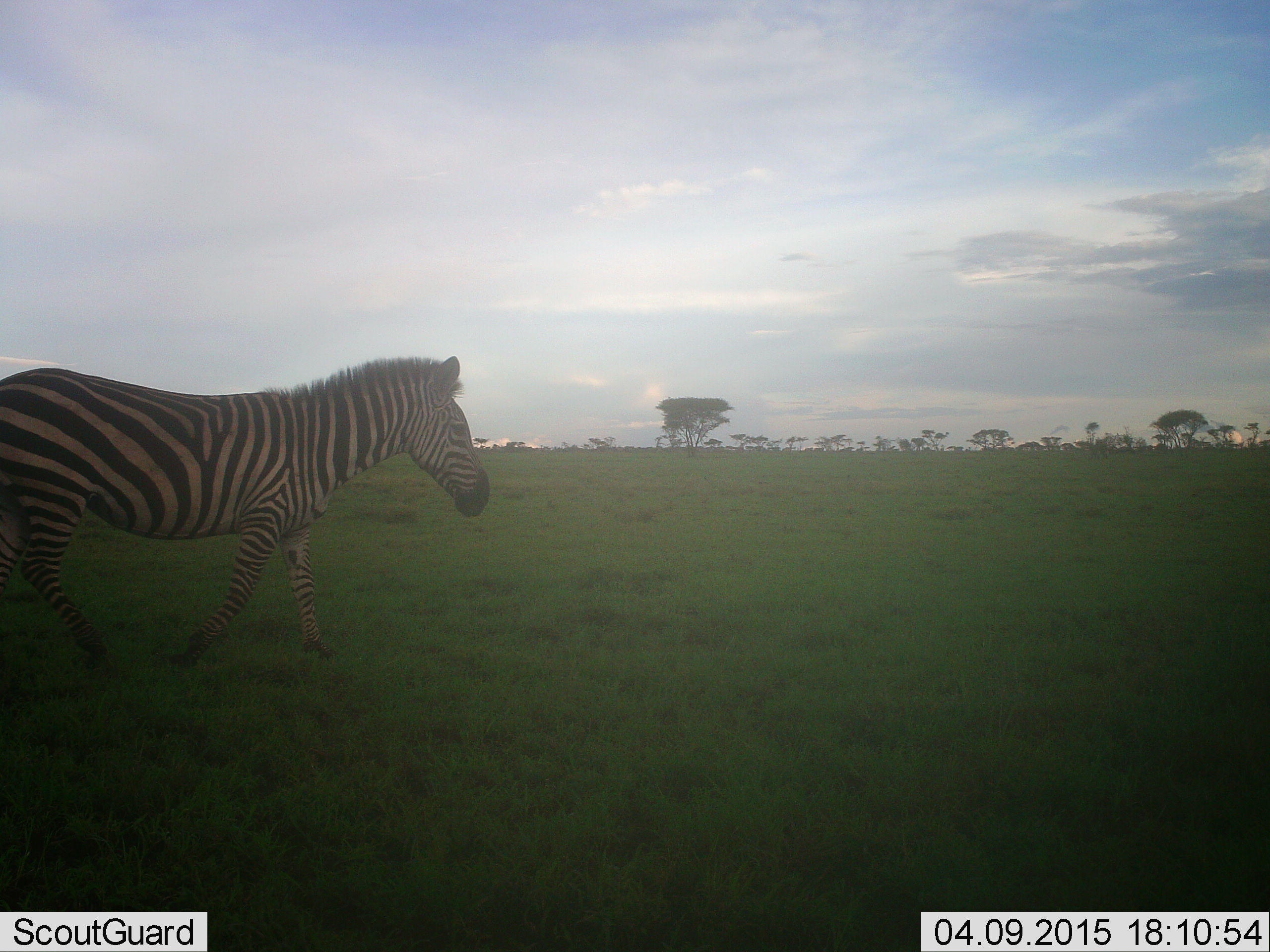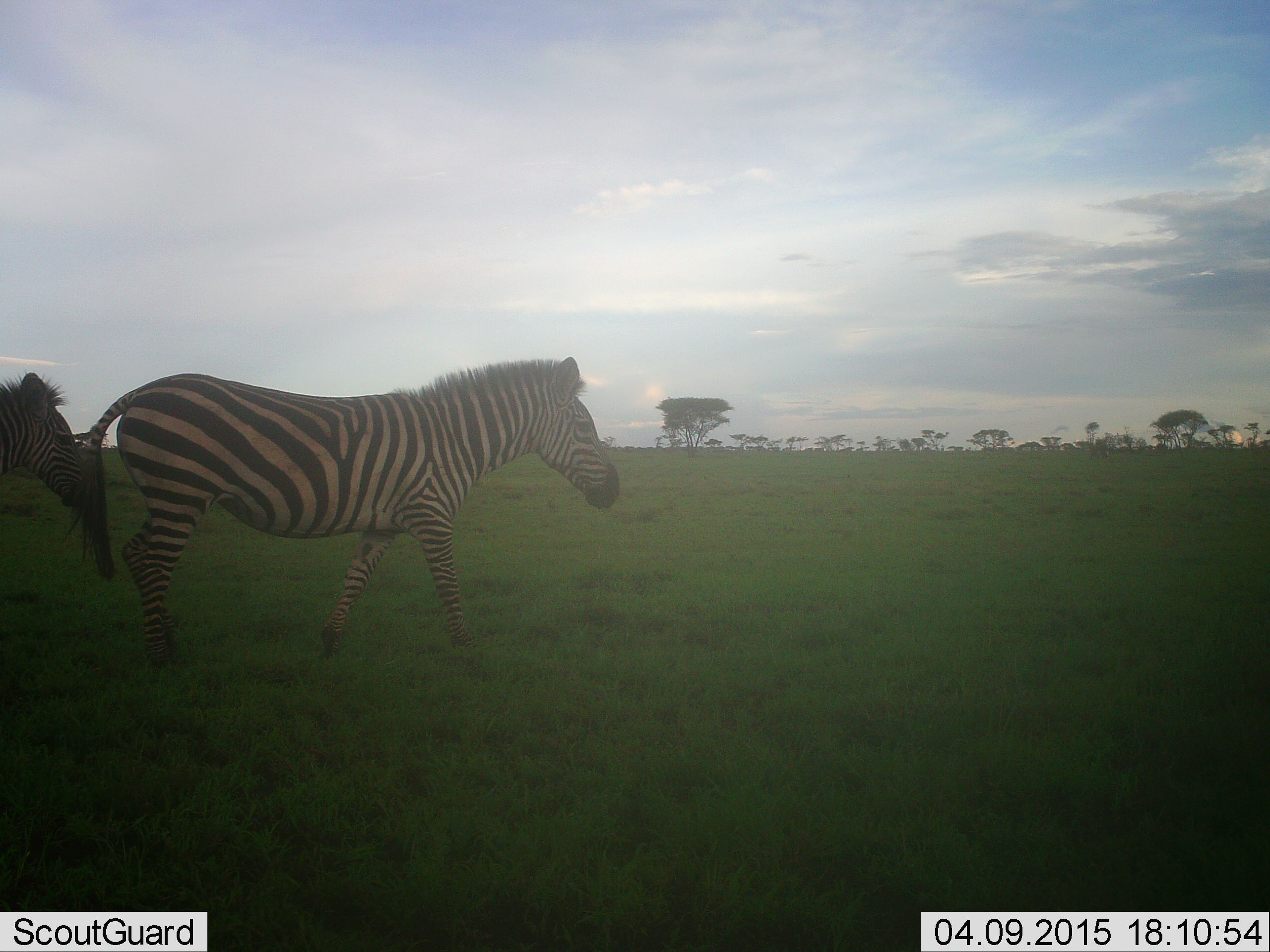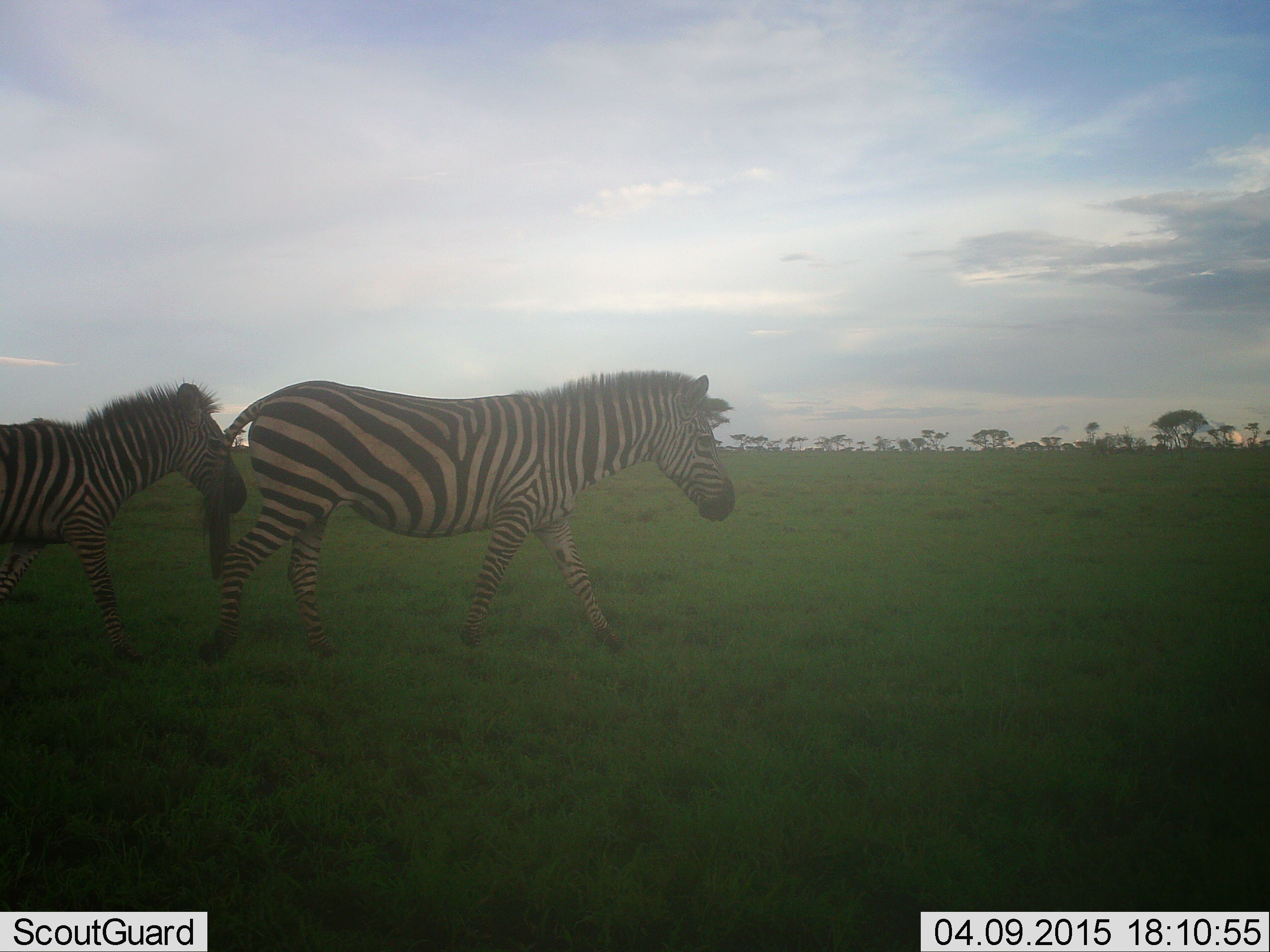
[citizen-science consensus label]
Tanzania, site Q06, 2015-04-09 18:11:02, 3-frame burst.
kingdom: Animalia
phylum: Chordata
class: Mammalia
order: Perissodactyla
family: Equidae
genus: Equus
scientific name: Equus quagga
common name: plains zebra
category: zebra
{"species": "zebra (plains zebra) (Equus quagga)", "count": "2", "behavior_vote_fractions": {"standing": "10%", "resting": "0%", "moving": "100%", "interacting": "0%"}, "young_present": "30%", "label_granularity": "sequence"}